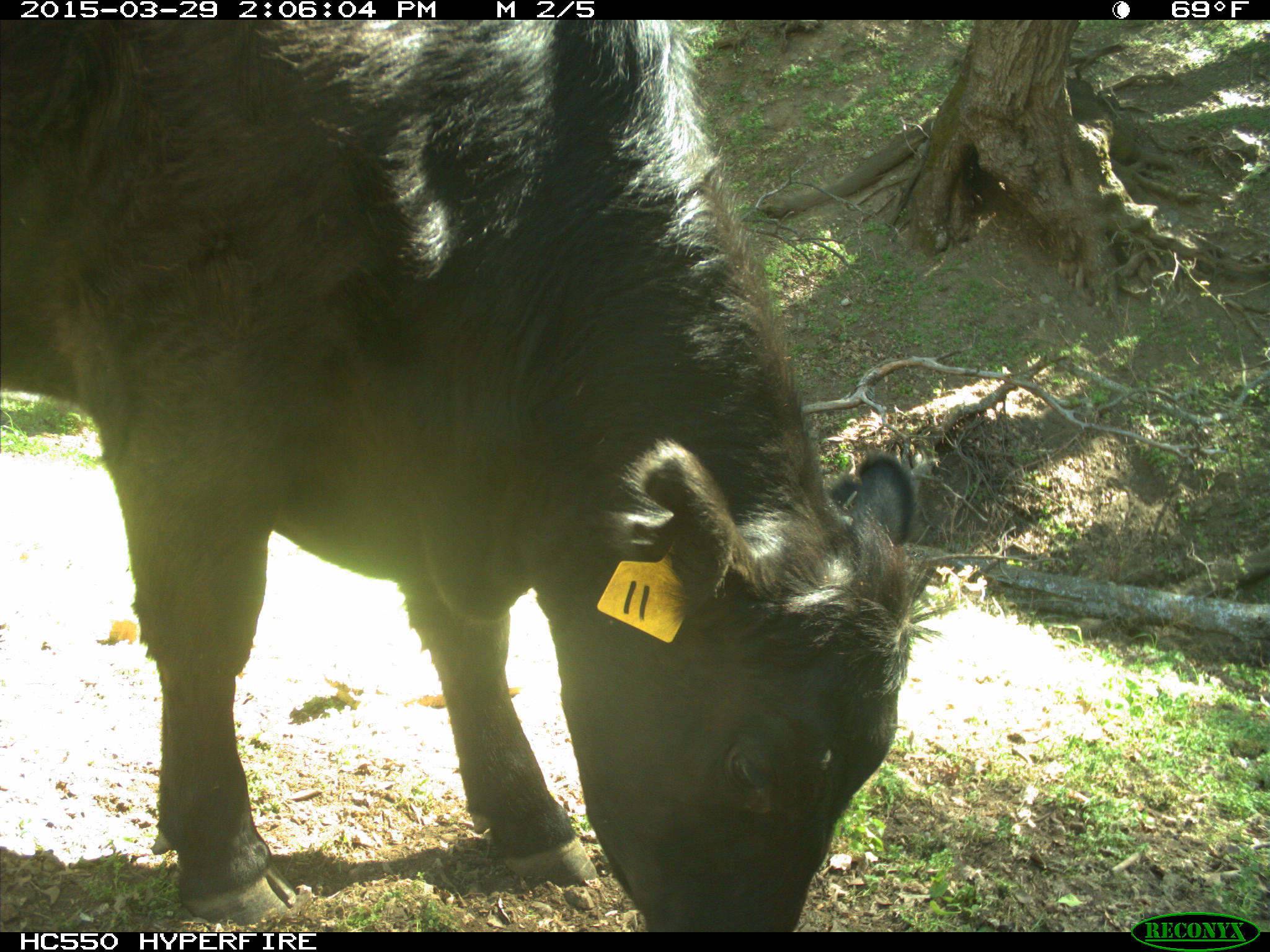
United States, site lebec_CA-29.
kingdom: Animalia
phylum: Chordata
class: Mammalia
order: Artiodactyla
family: Bovidae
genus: Bos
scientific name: Bos taurus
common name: domestic cow